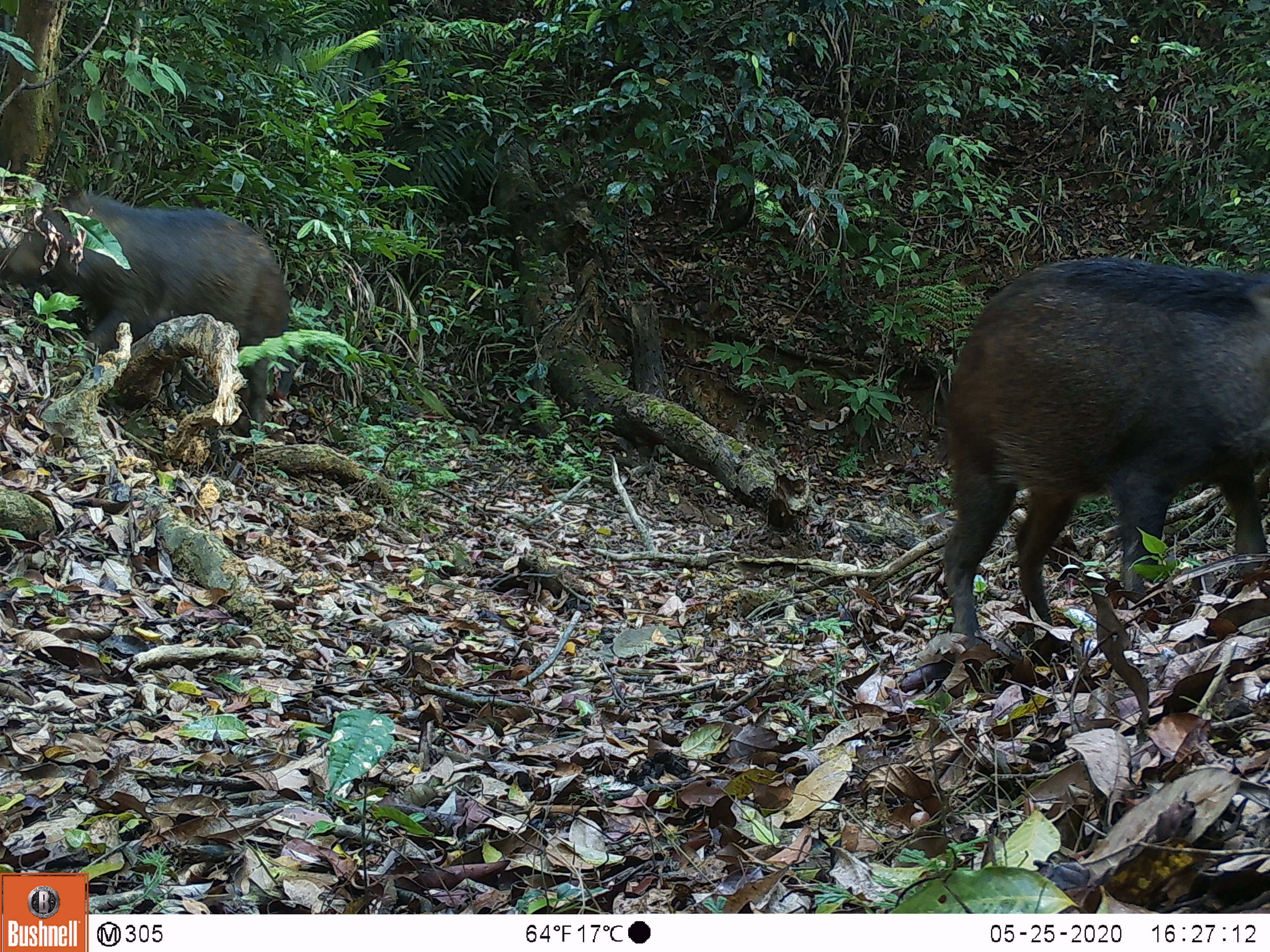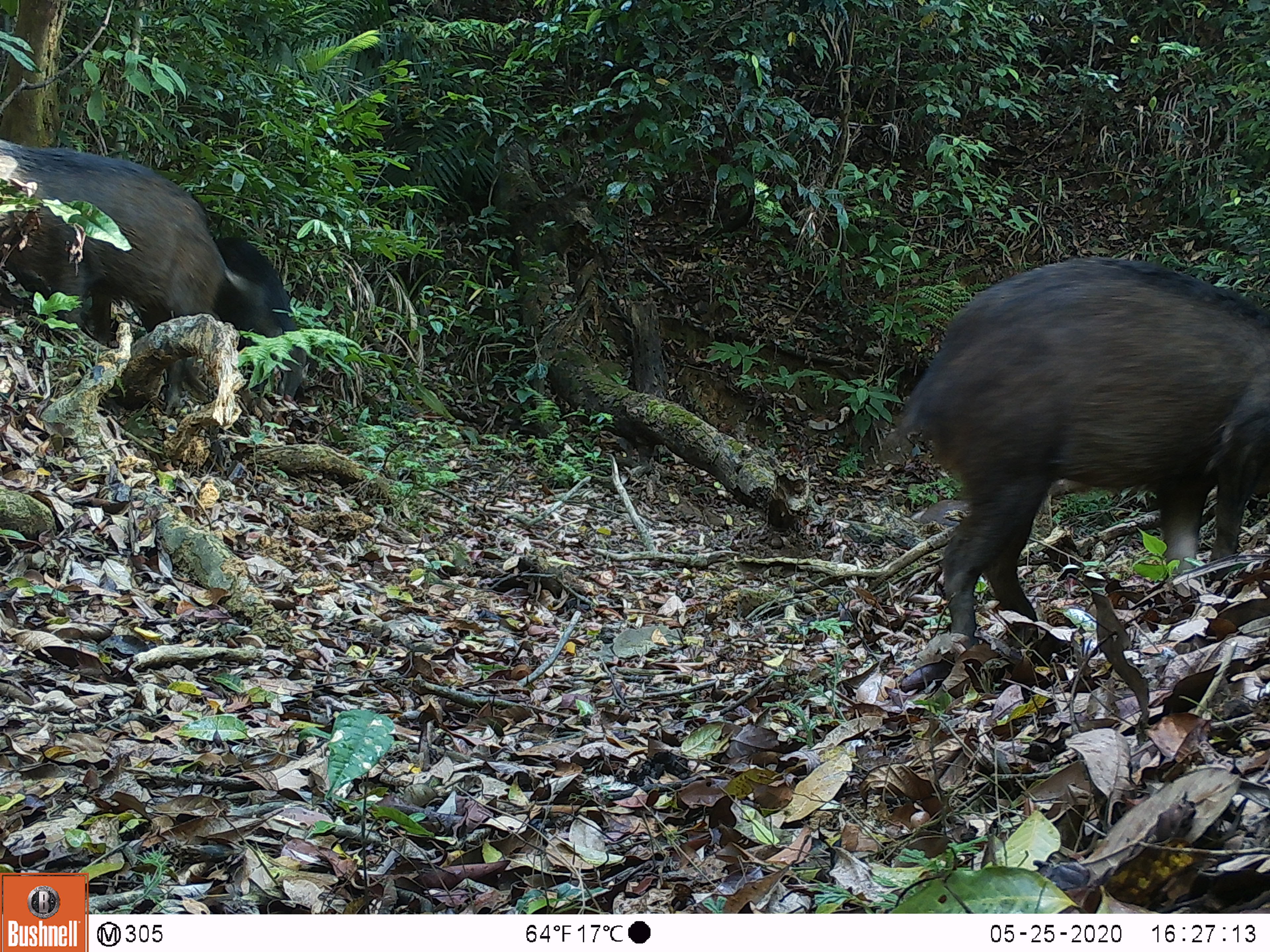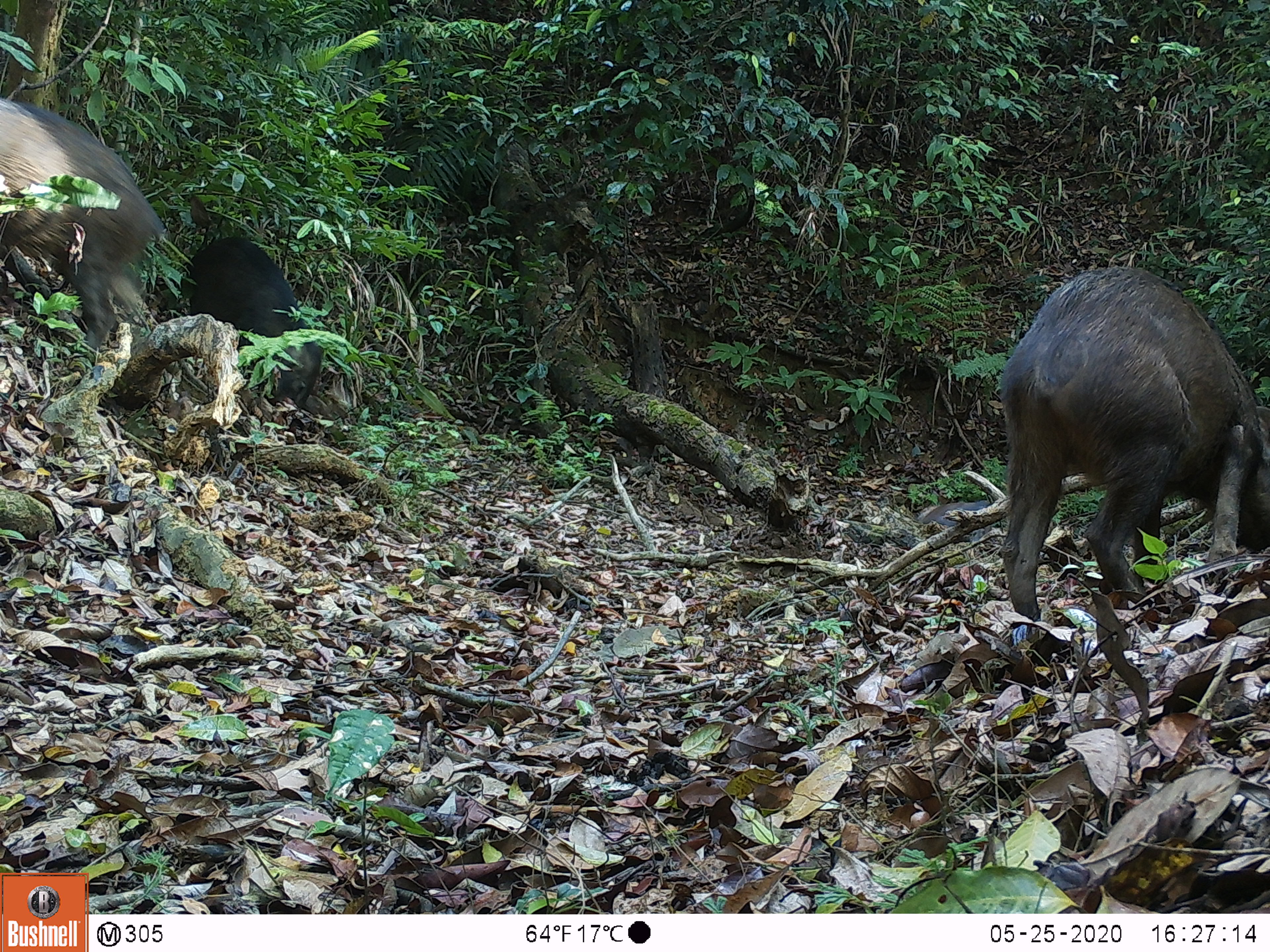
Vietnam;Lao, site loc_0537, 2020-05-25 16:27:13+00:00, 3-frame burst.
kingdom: Animalia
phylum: Chordata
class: Mammalia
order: Artiodactyla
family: Suidae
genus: Sus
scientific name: Sus scrofa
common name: eurasian wild pig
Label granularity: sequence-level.